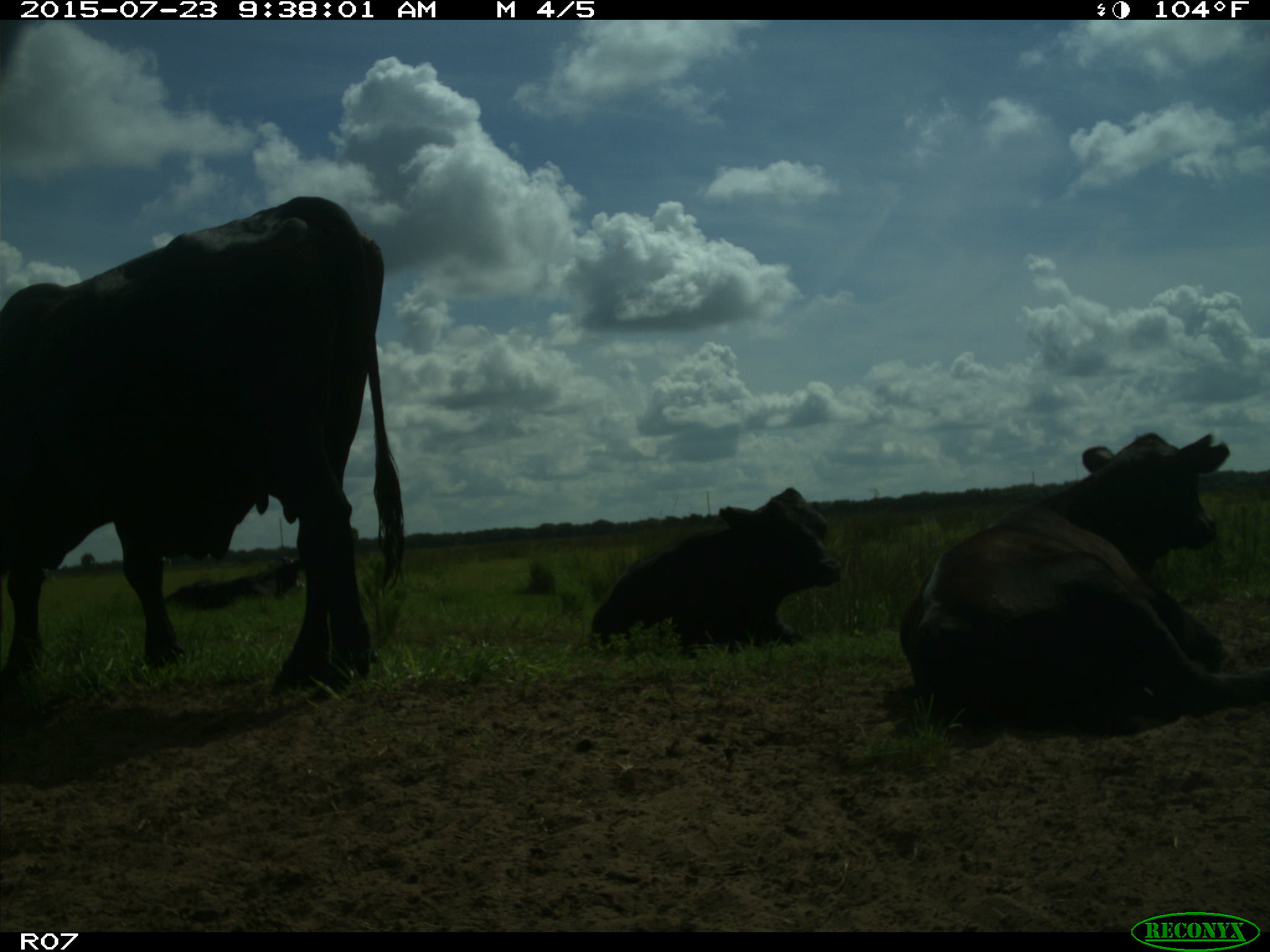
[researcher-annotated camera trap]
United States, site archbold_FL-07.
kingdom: Animalia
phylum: Chordata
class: Mammalia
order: Artiodactyla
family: Bovidae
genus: Bos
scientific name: Bos taurus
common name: domestic cow